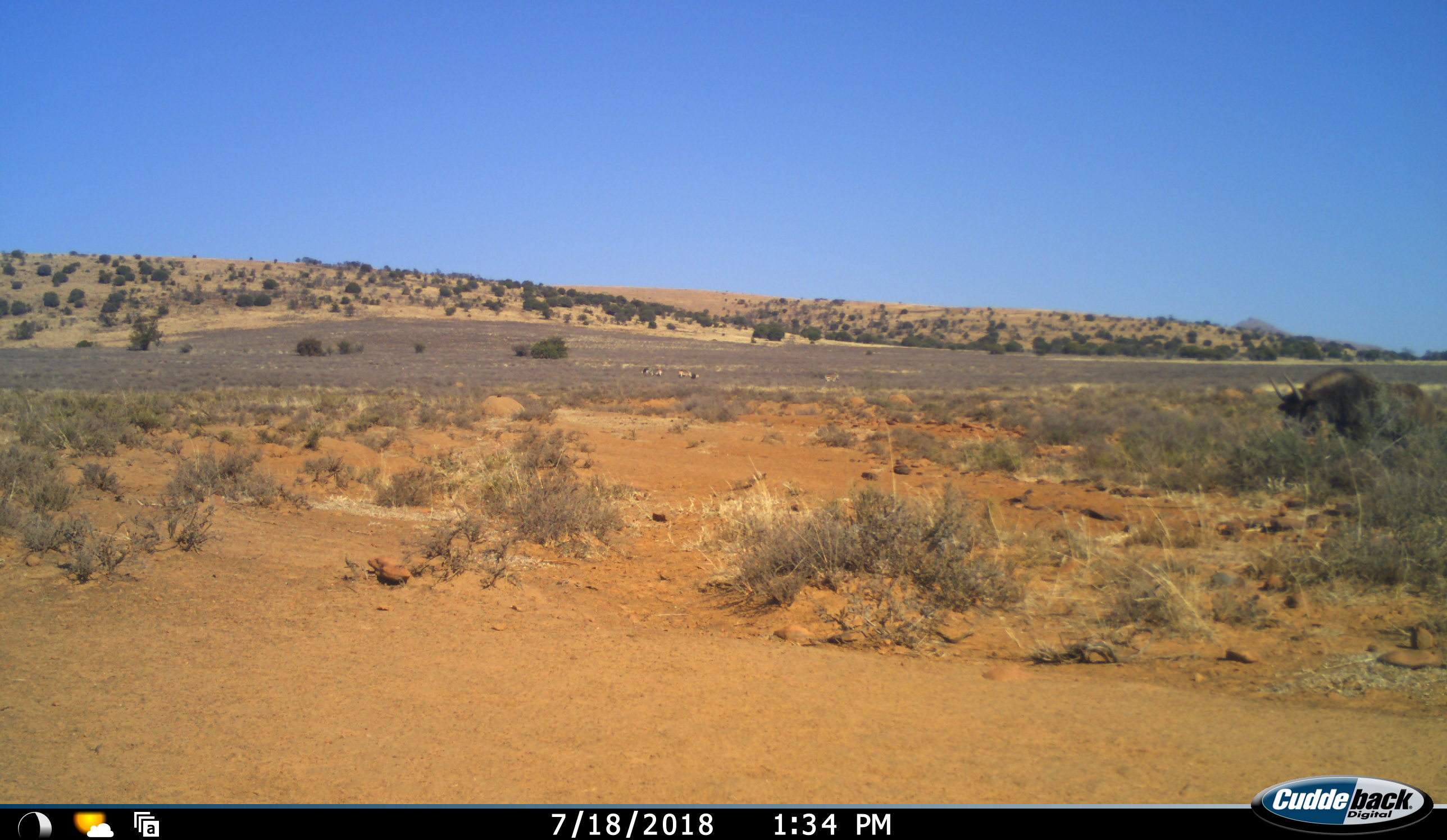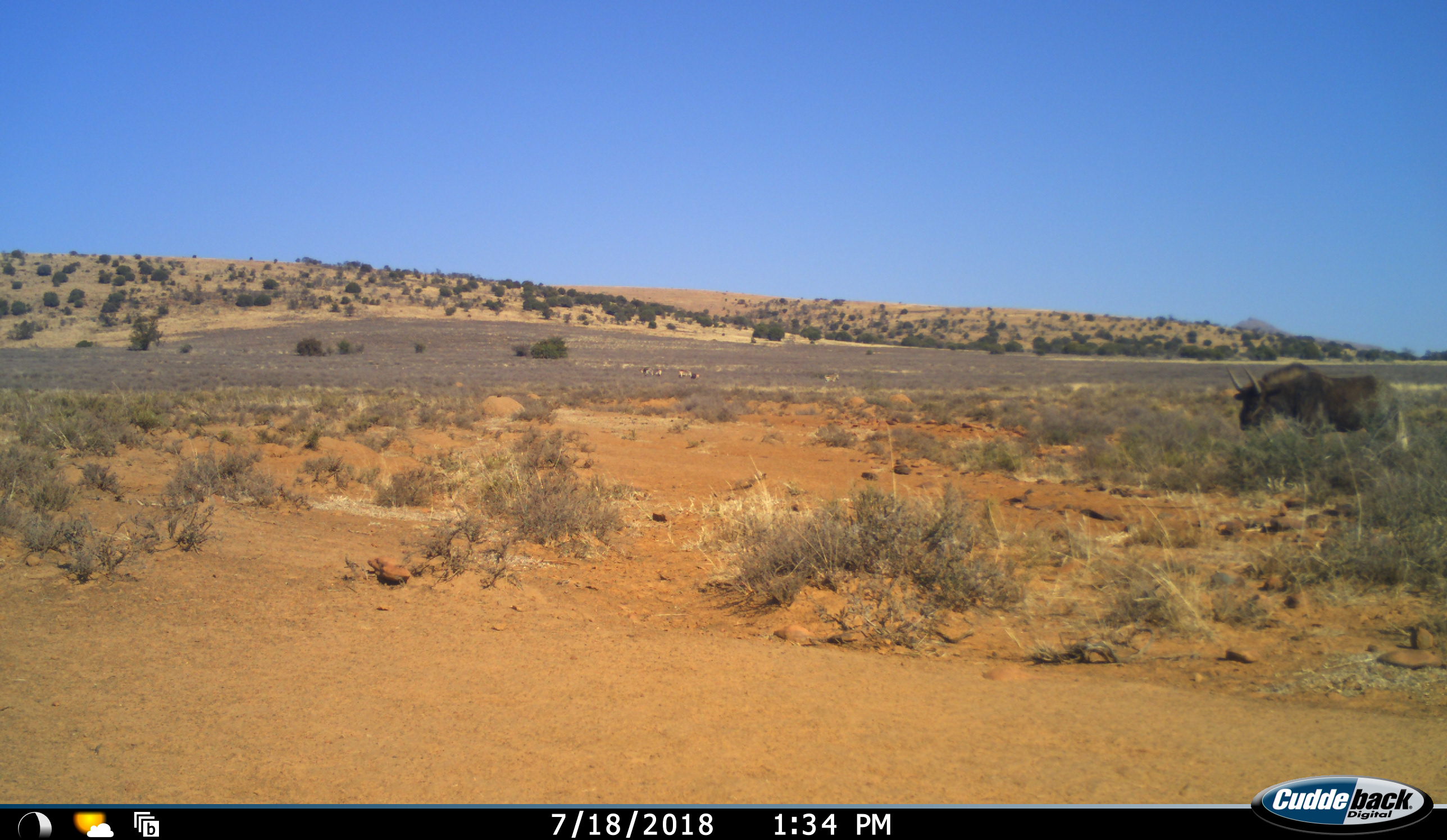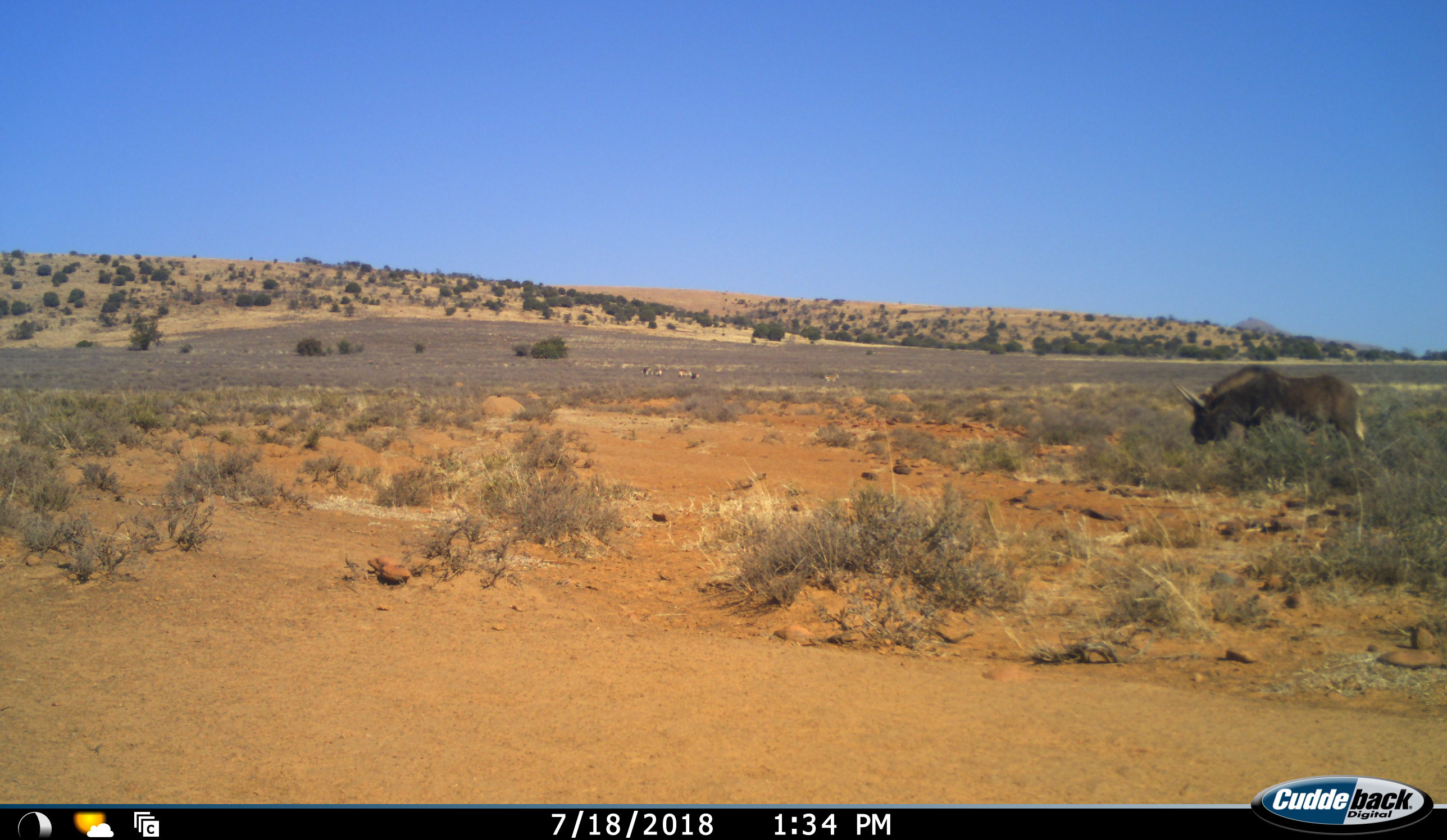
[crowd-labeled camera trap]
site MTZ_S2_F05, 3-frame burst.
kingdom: Animalia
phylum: Chordata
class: Mammalia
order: Artiodactyla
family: Bovidae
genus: Connochaetes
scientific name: Connochaetes gnou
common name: black wildebeest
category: wildebeestblack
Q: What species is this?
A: Wildebeestblack (black wildebeest) (Connochaetes gnou).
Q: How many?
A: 1.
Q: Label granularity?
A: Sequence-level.